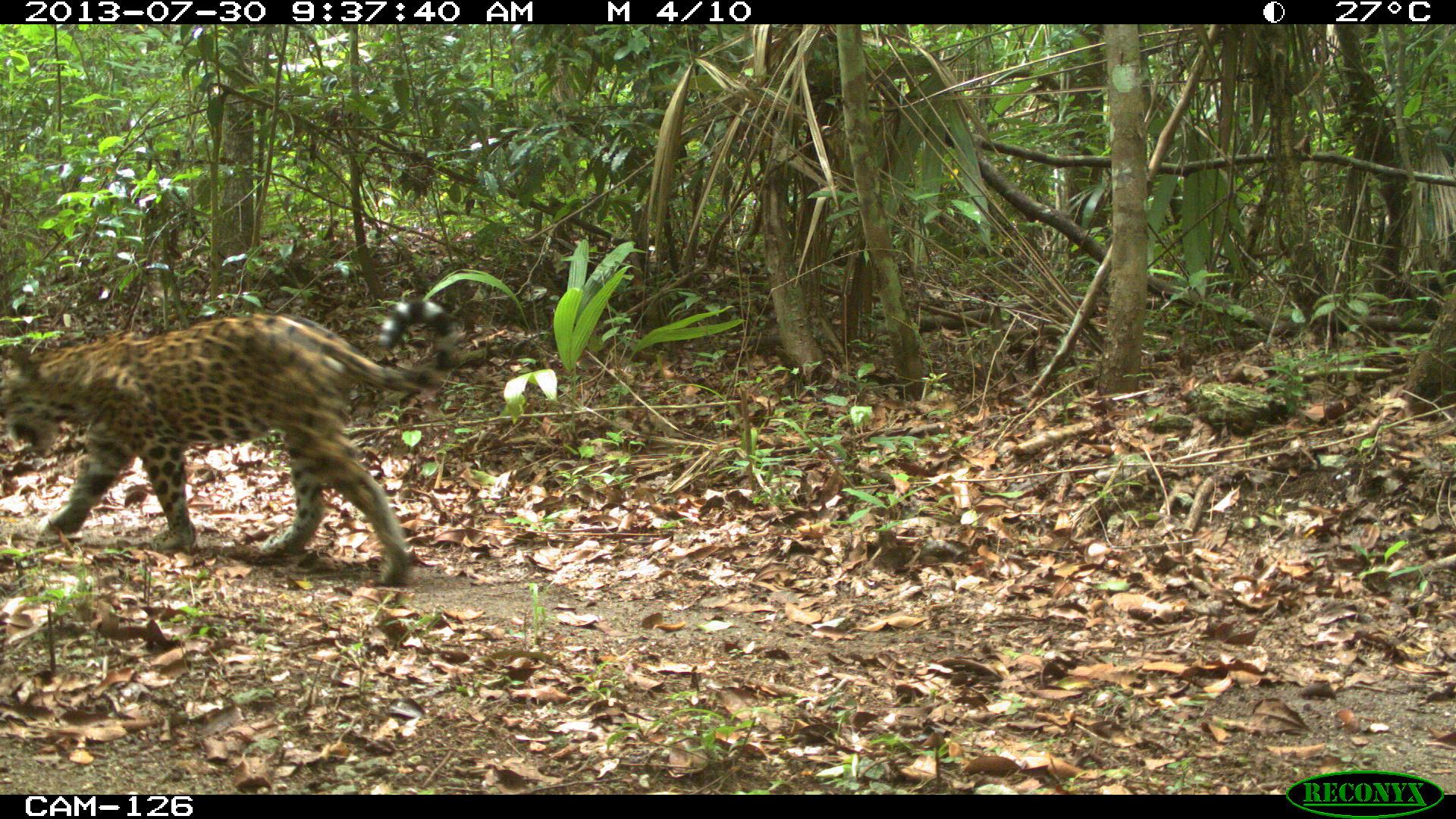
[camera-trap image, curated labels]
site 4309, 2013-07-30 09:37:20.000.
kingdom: Animalia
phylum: Chordata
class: Mammalia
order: Carnivora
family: Felidae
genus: Panthera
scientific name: Panthera onca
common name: jaguar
Panthera onca (jaguar), count 1.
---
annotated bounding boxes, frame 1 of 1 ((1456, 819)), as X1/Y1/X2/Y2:
panthera onca: 0/296/455/586